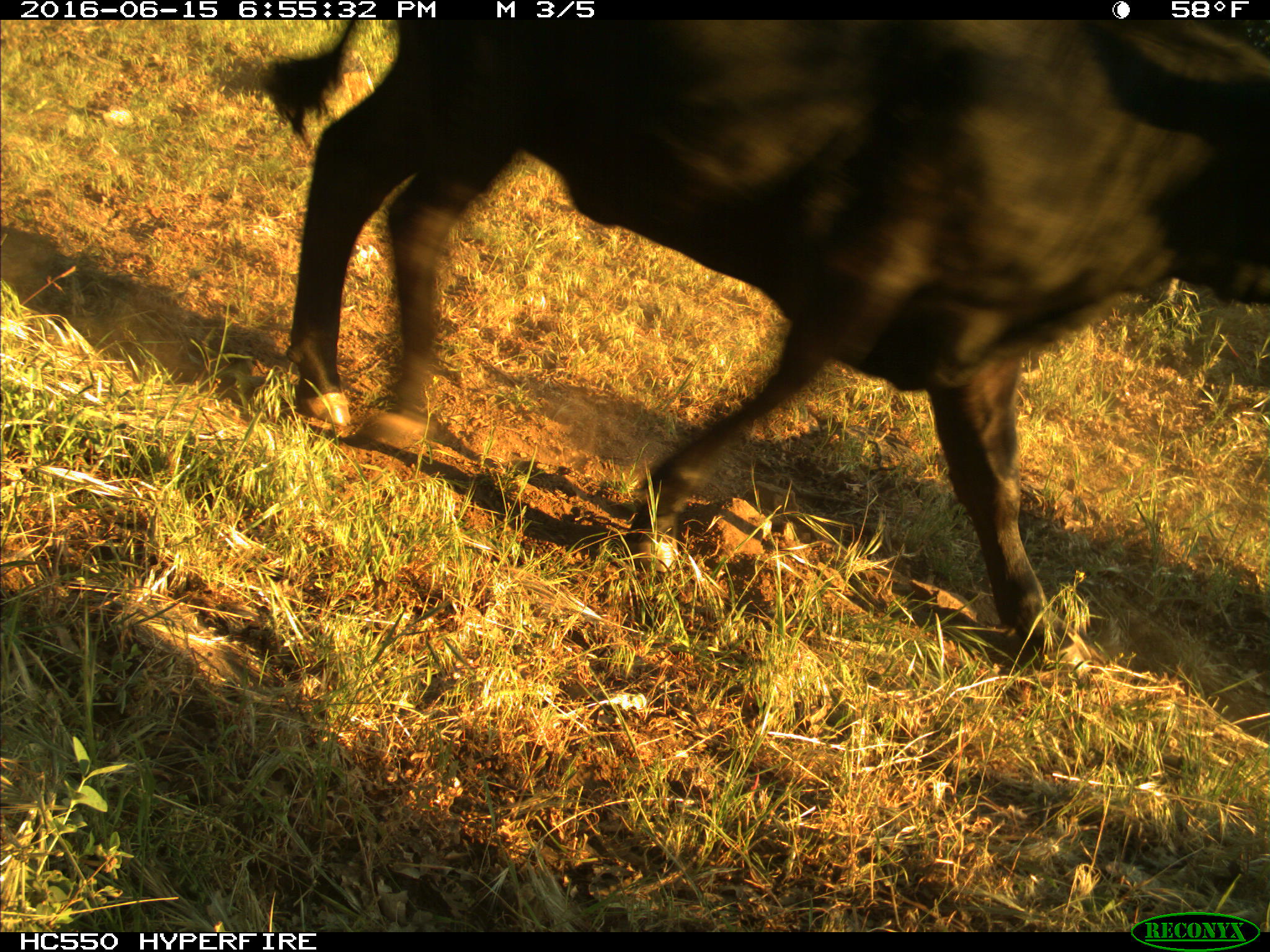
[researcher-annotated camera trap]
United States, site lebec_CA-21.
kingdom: Animalia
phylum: Chordata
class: Mammalia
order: Artiodactyla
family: Bovidae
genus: Bos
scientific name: Bos taurus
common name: domestic cow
Bos taurus (domestic cow).